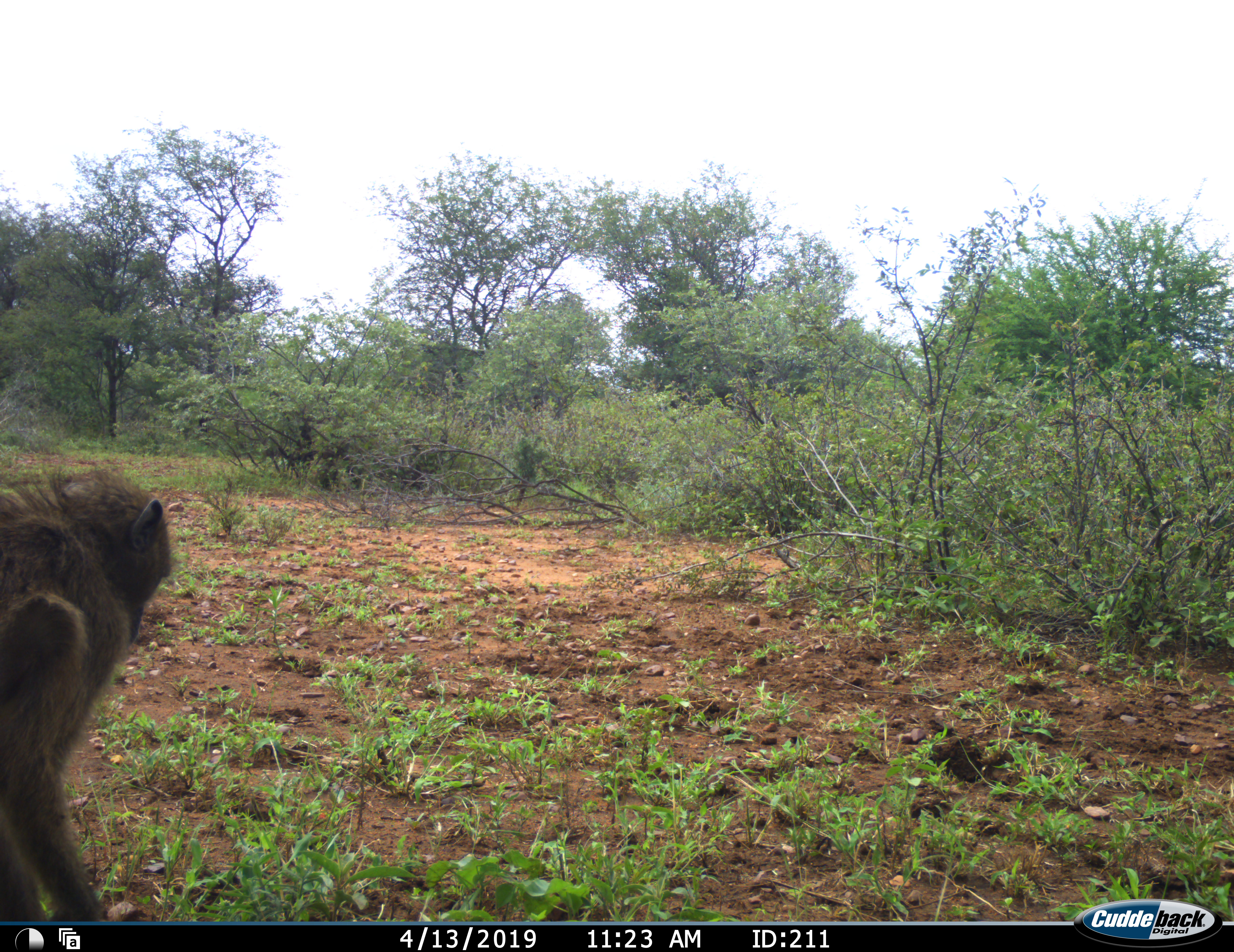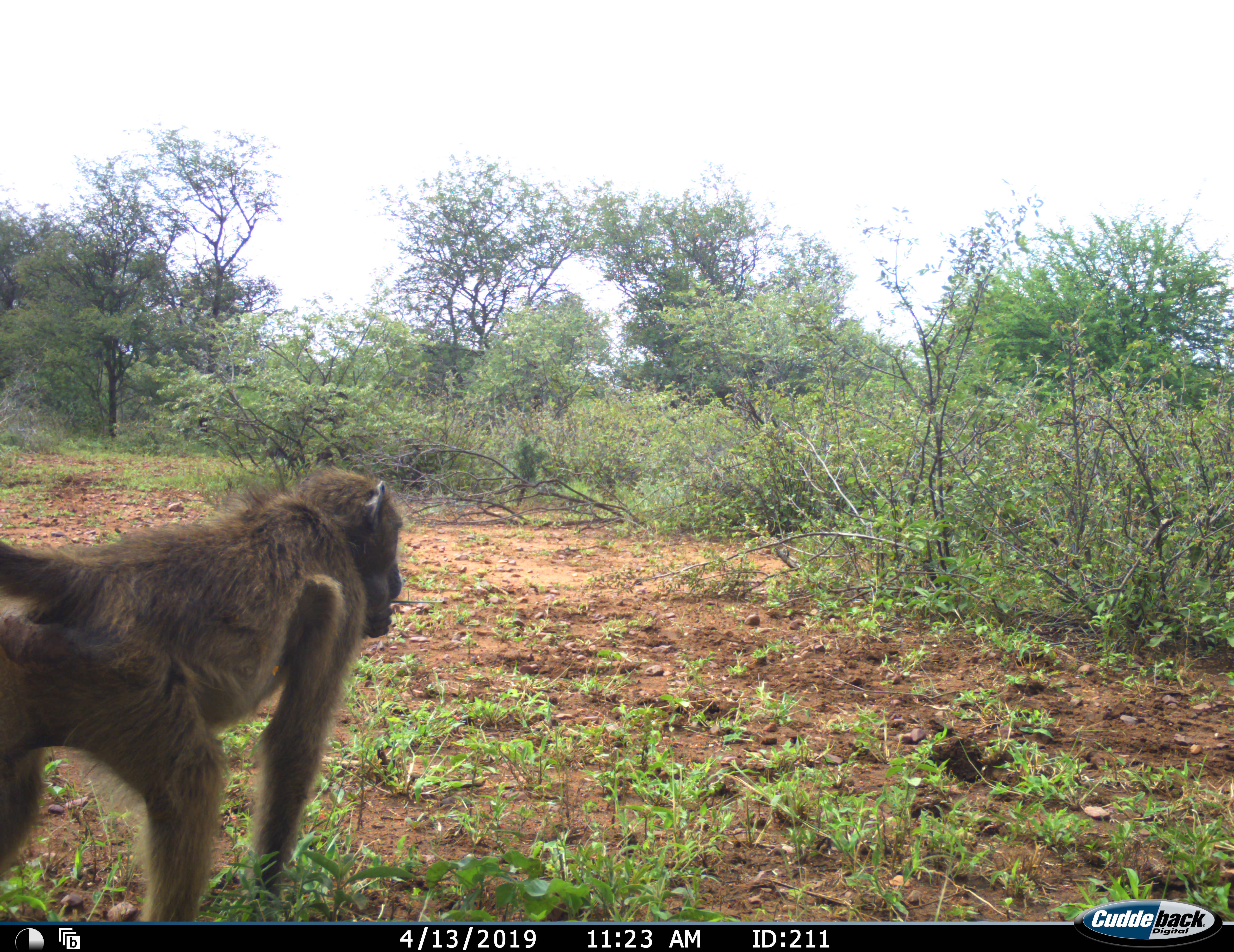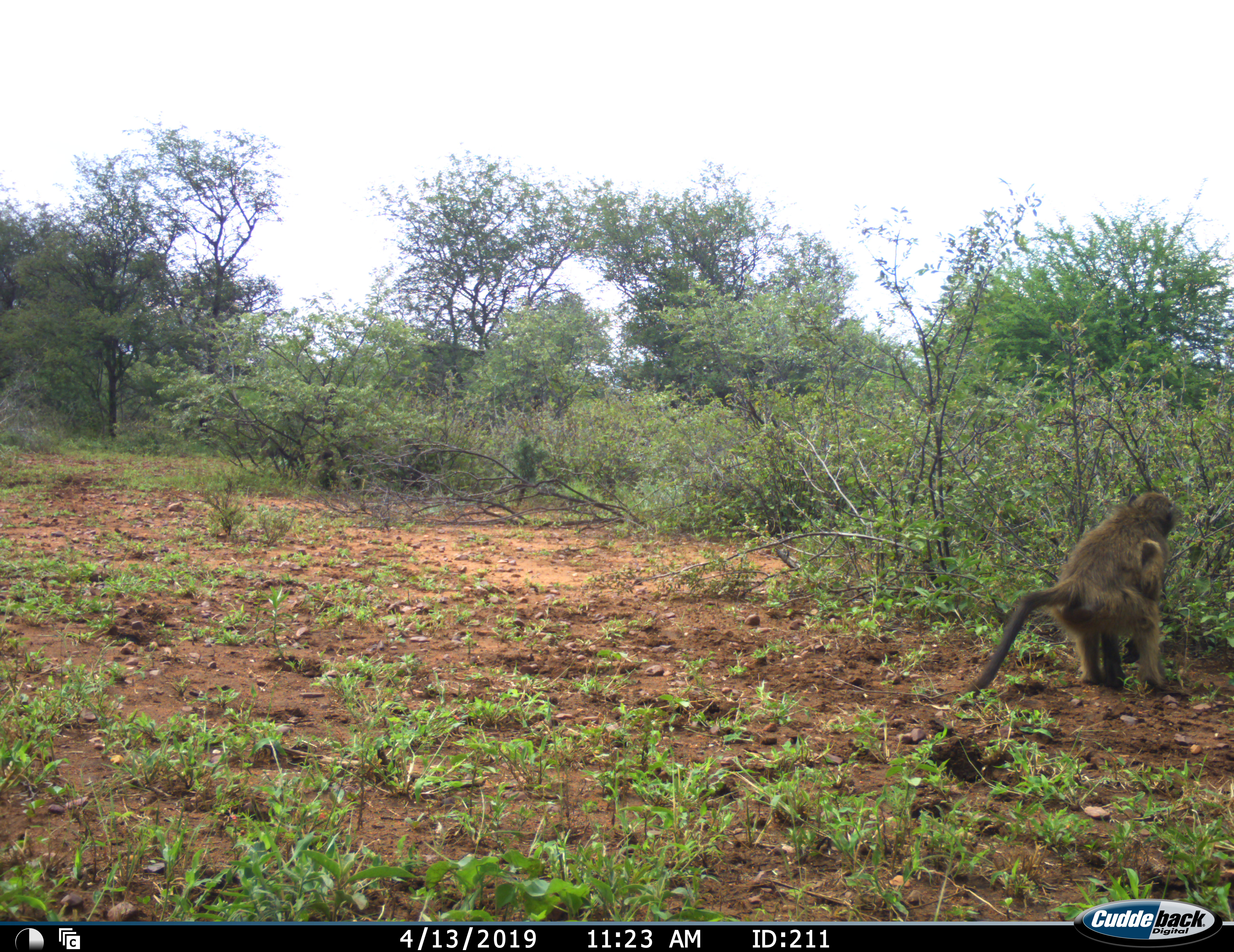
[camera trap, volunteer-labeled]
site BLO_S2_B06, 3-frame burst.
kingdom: Animalia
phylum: Chordata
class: Mammalia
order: Primates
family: Cercopithecidae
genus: Papio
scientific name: Papio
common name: baboon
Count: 1.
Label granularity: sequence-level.